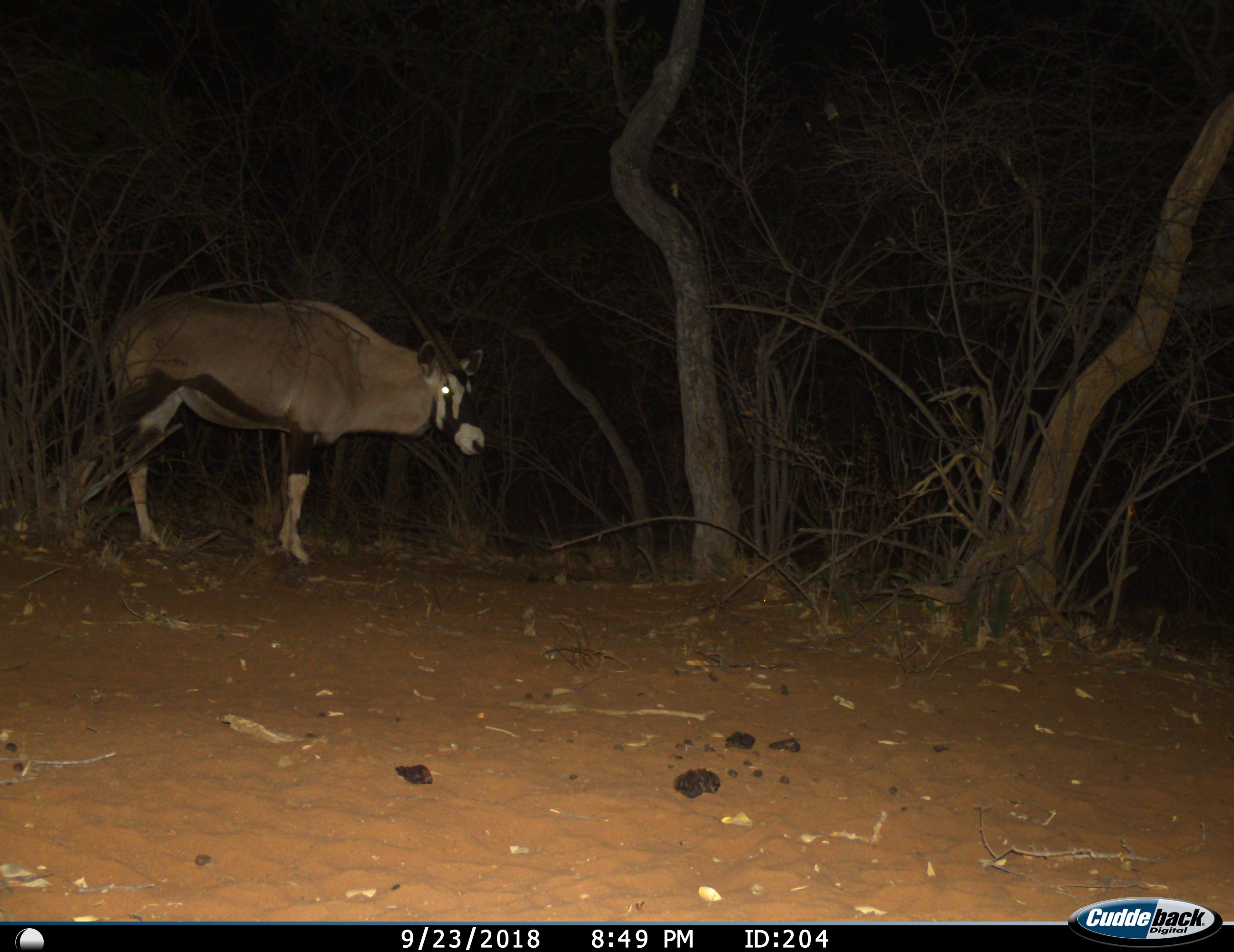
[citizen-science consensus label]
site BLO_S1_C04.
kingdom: Animalia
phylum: Chordata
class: Mammalia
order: Artiodactyla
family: Bovidae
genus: Oryx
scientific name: Oryx gazella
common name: gemsbok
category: oryx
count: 1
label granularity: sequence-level